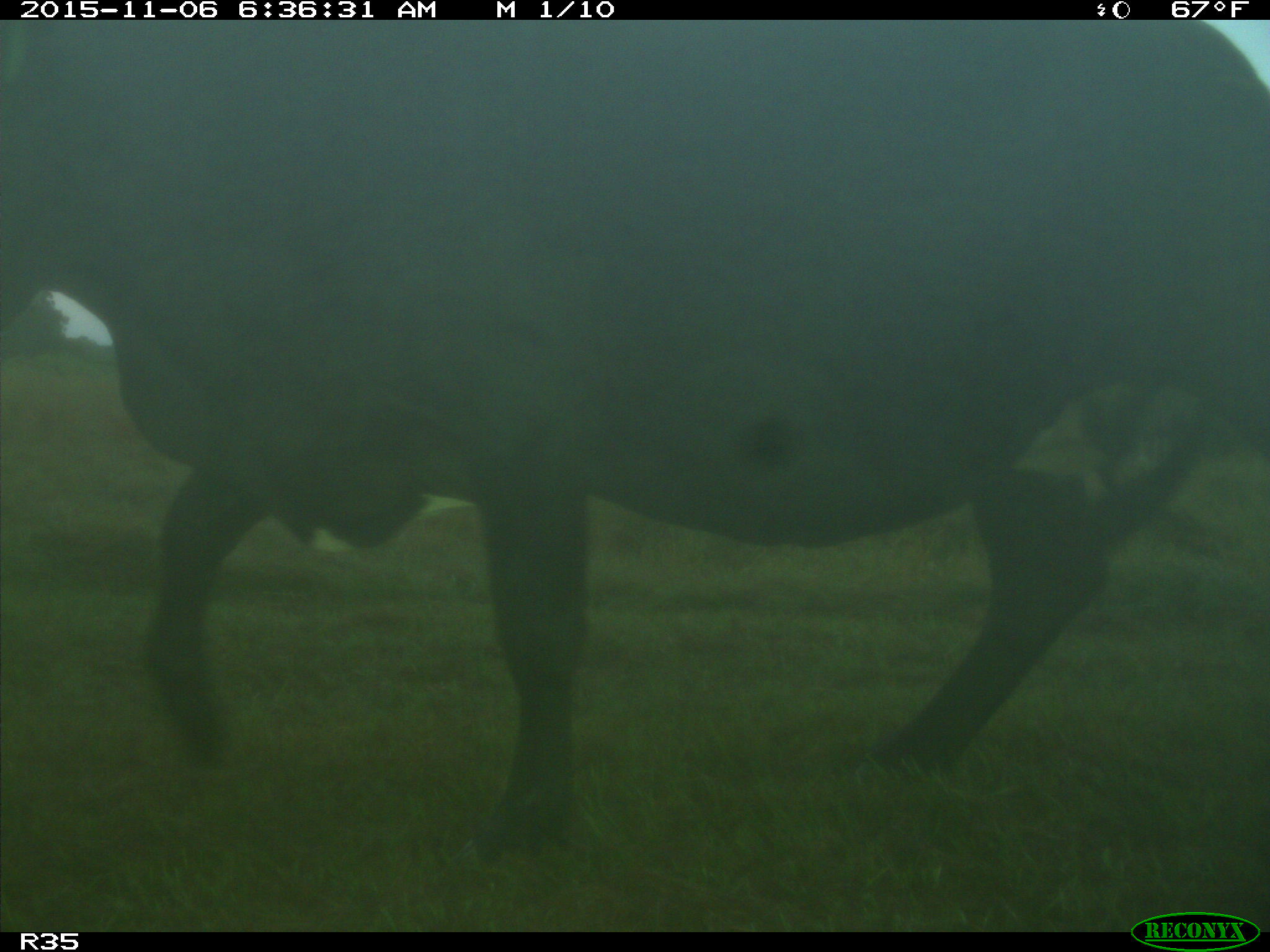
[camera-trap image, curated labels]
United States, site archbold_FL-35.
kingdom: Animalia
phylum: Chordata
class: Mammalia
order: Artiodactyla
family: Bovidae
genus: Bos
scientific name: Bos taurus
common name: domestic cow